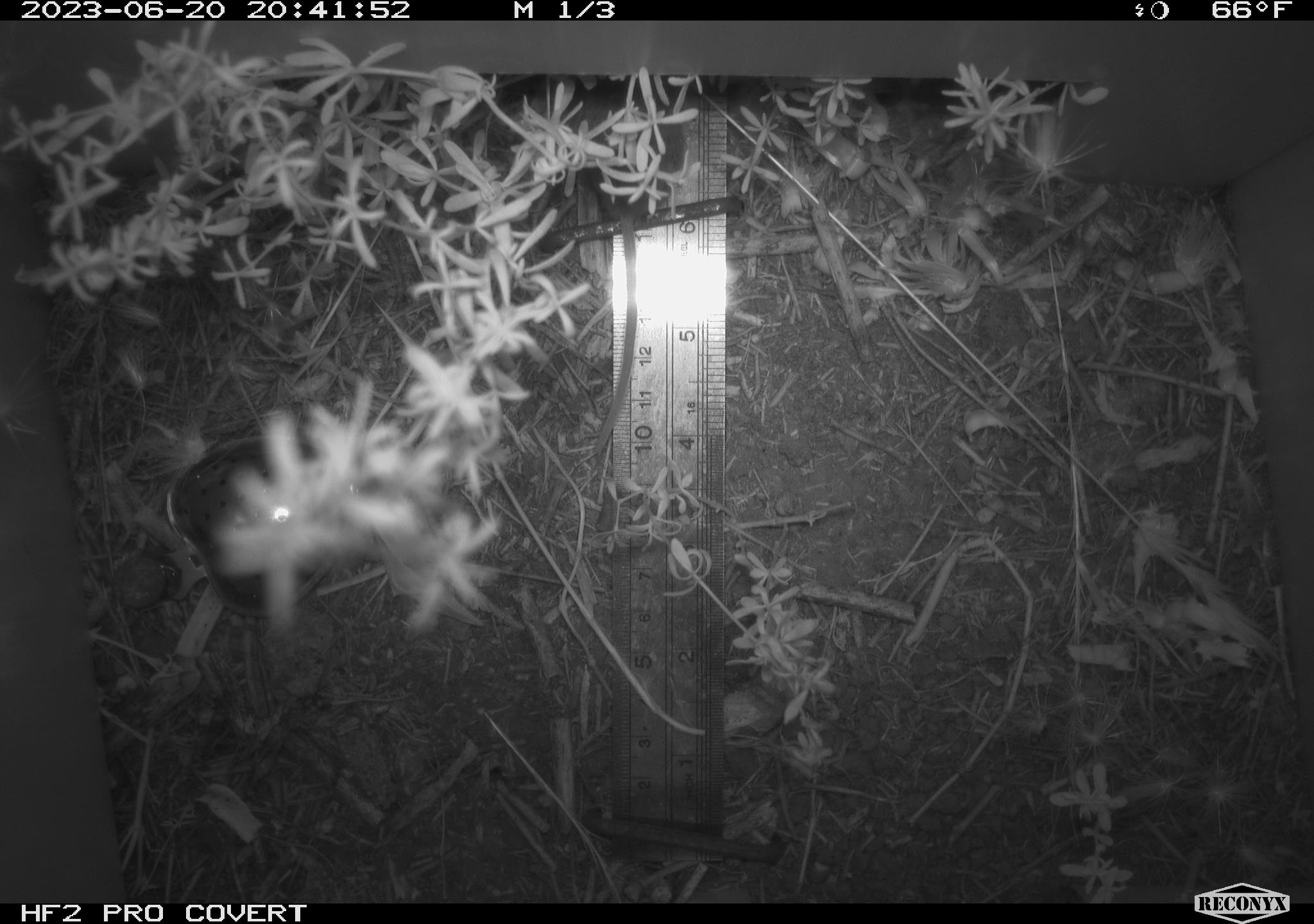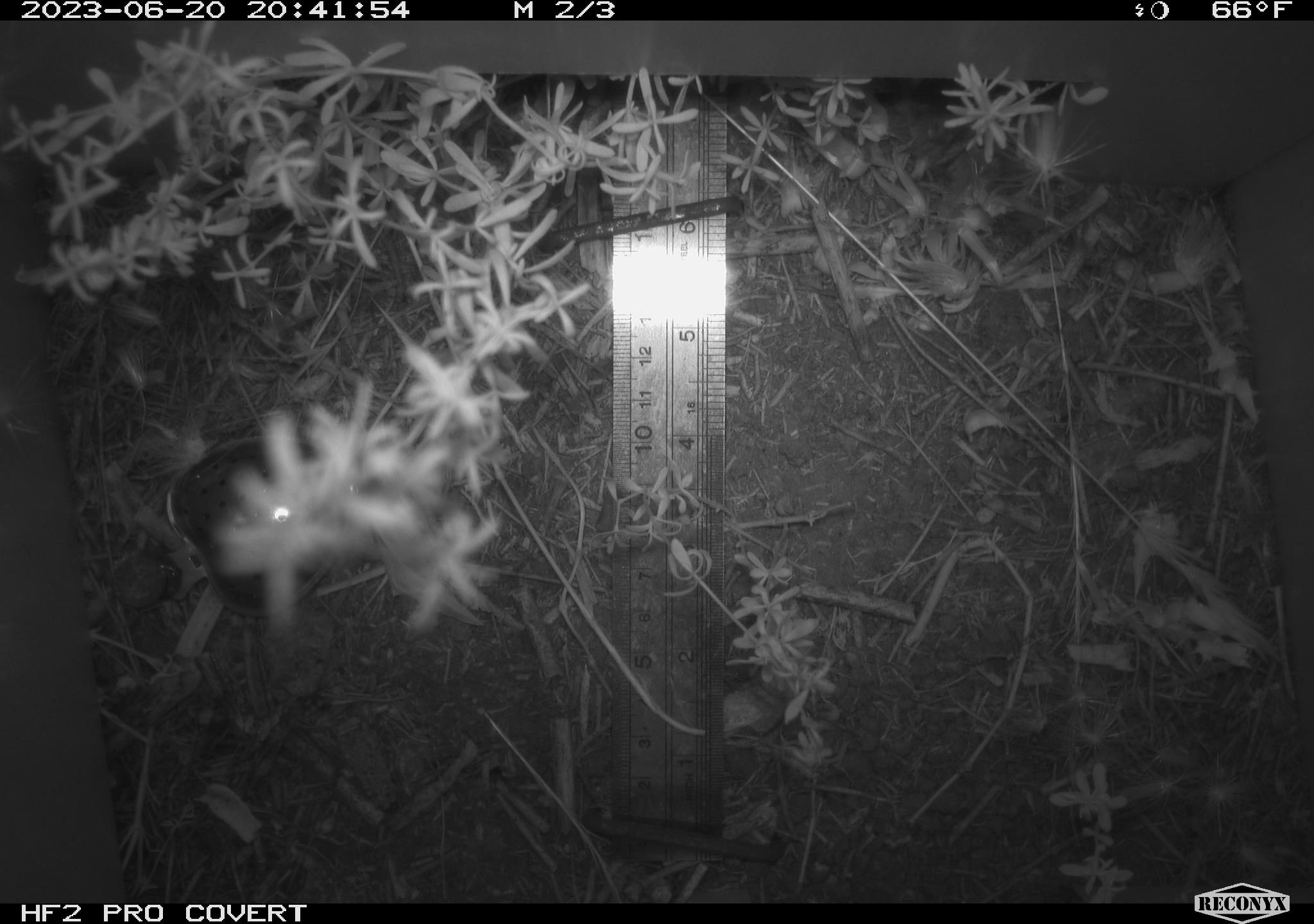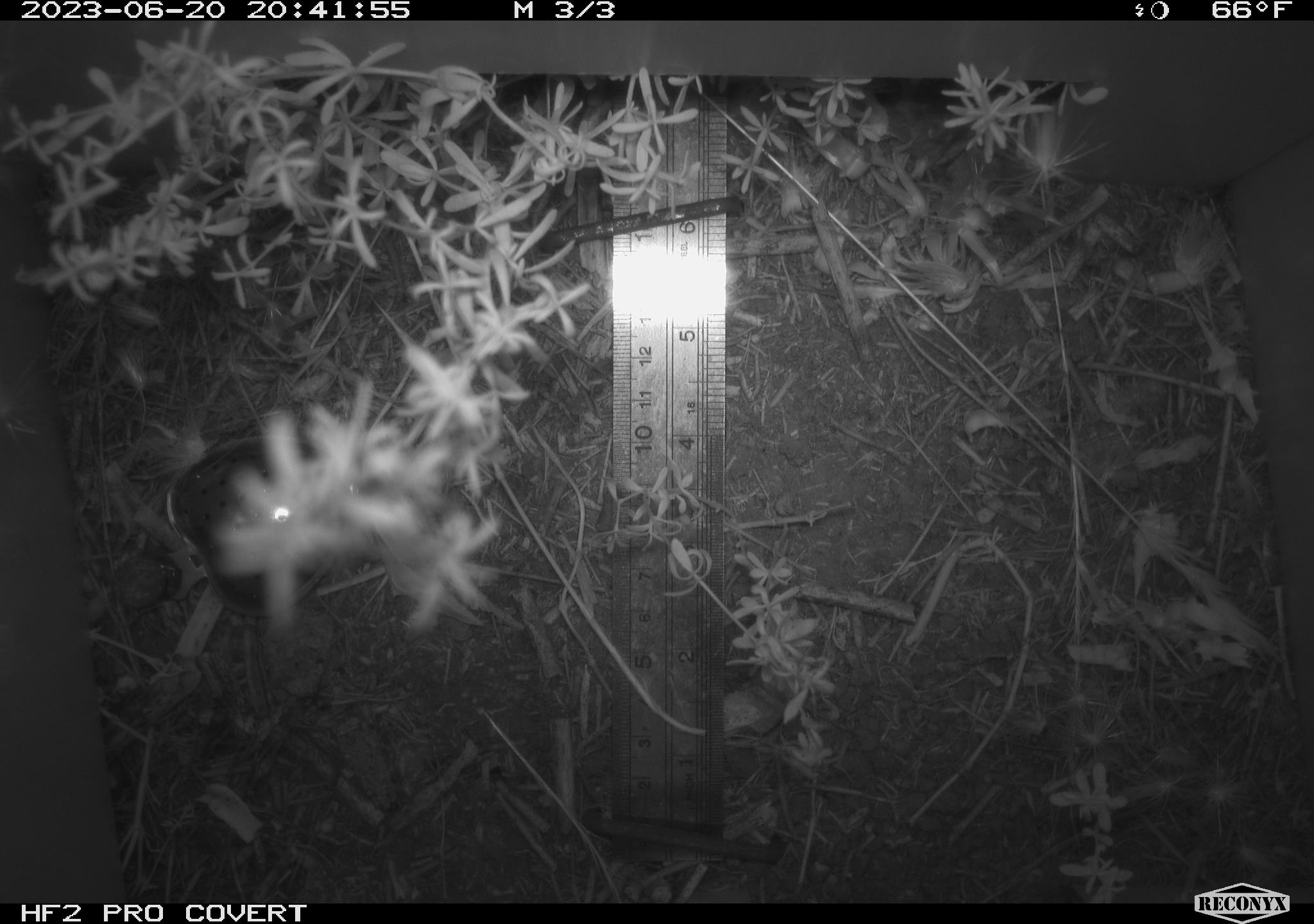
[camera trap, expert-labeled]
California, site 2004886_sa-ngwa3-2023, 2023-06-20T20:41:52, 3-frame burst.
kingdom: Animalia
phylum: Chordata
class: Mammalia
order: Rodentia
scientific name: Rodentia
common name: mouse species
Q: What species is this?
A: Mouse species (Rodentia).